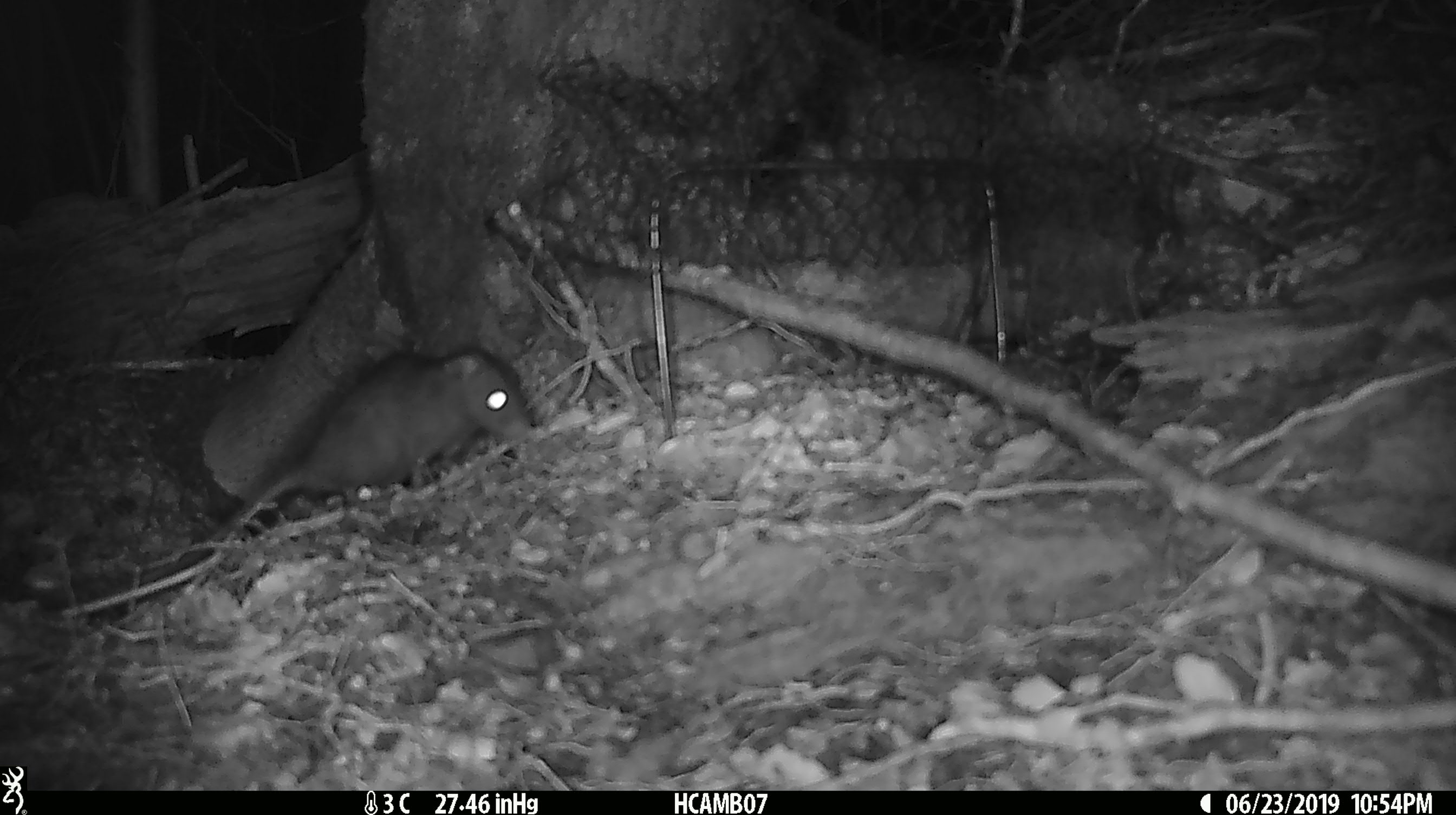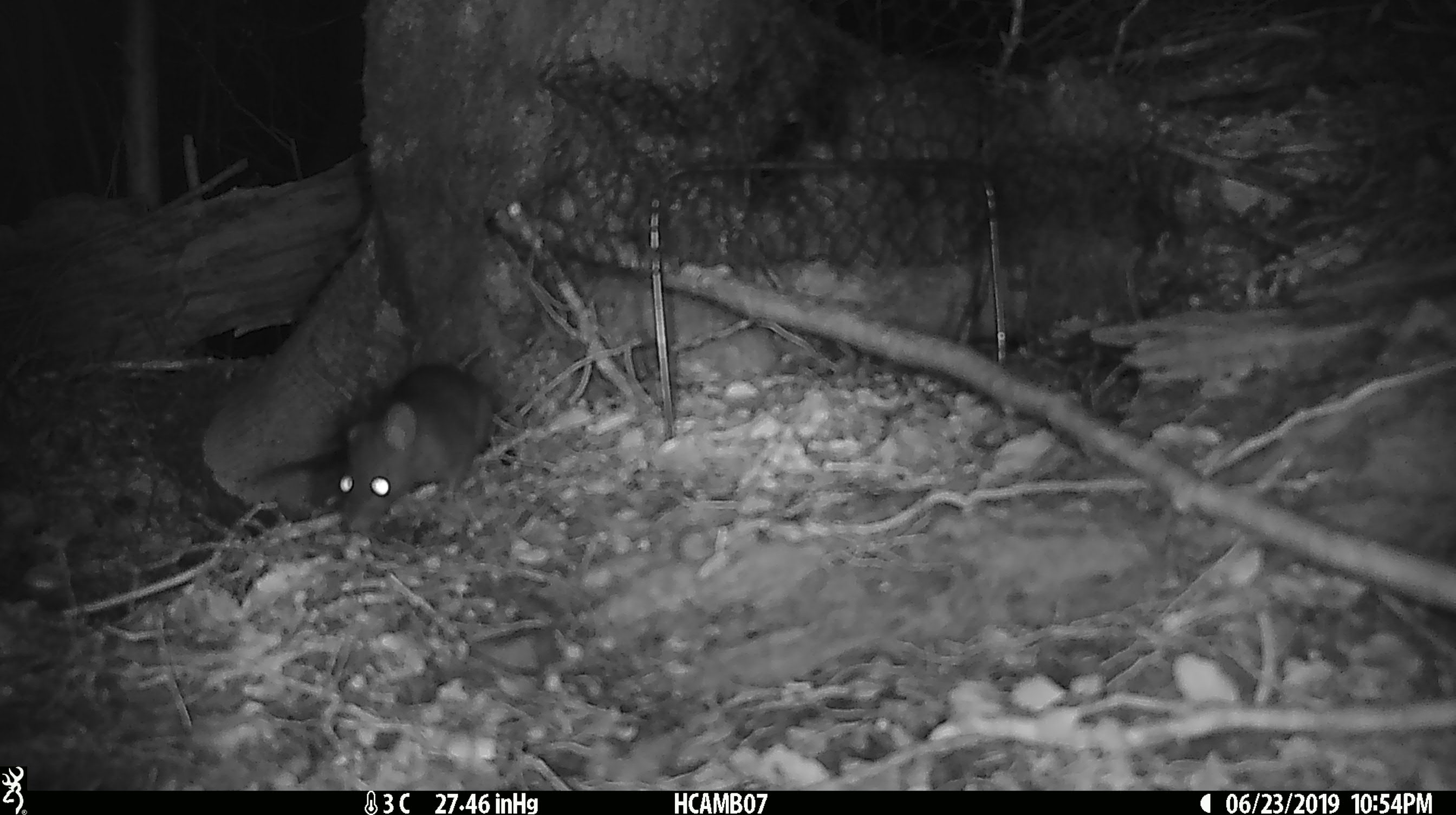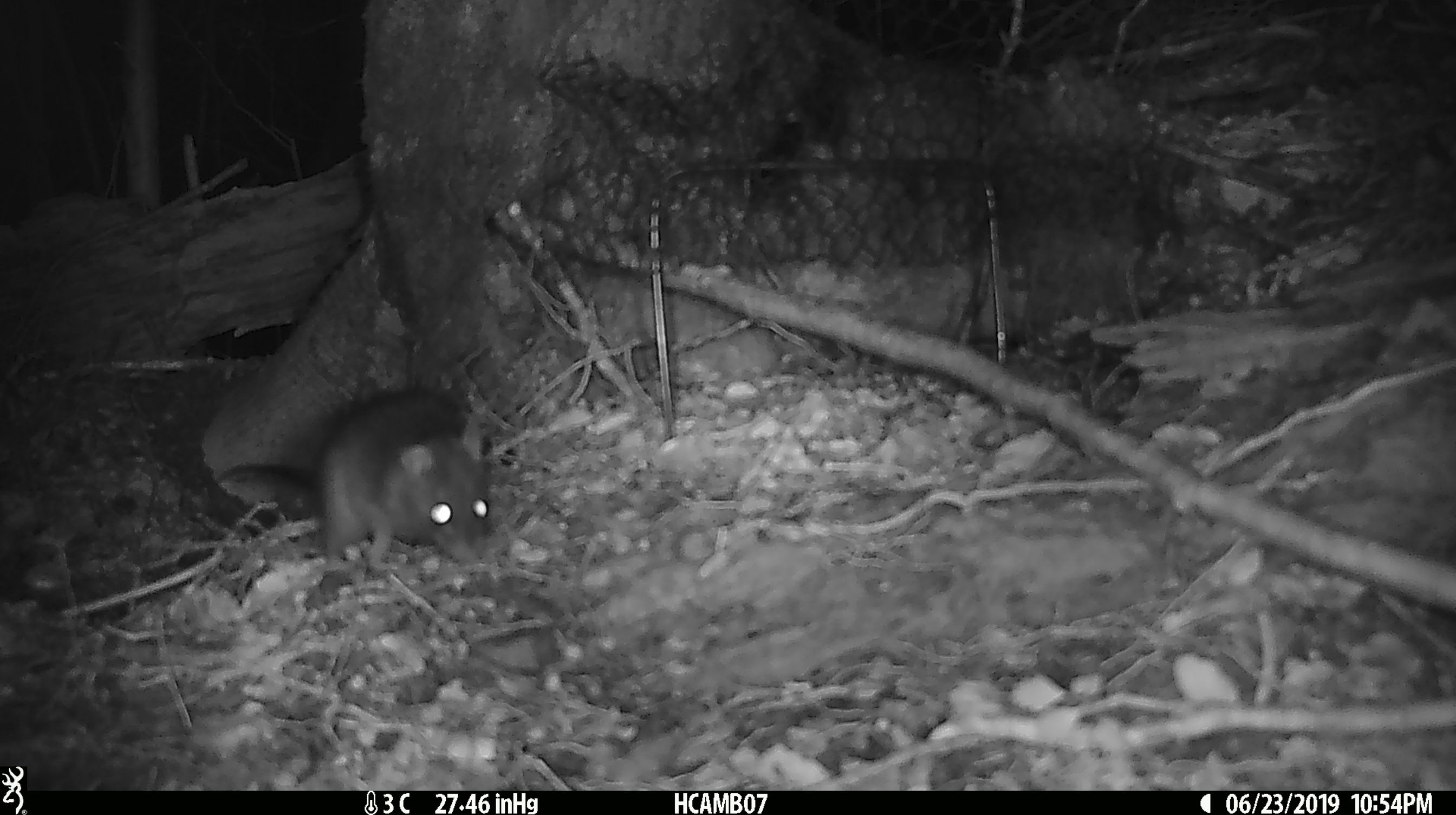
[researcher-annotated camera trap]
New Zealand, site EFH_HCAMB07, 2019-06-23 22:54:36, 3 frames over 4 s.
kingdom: Animalia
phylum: Chordata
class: Mammalia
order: Rodentia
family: Muridae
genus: Rattus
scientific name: Rattus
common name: rat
Rat (Rattus).